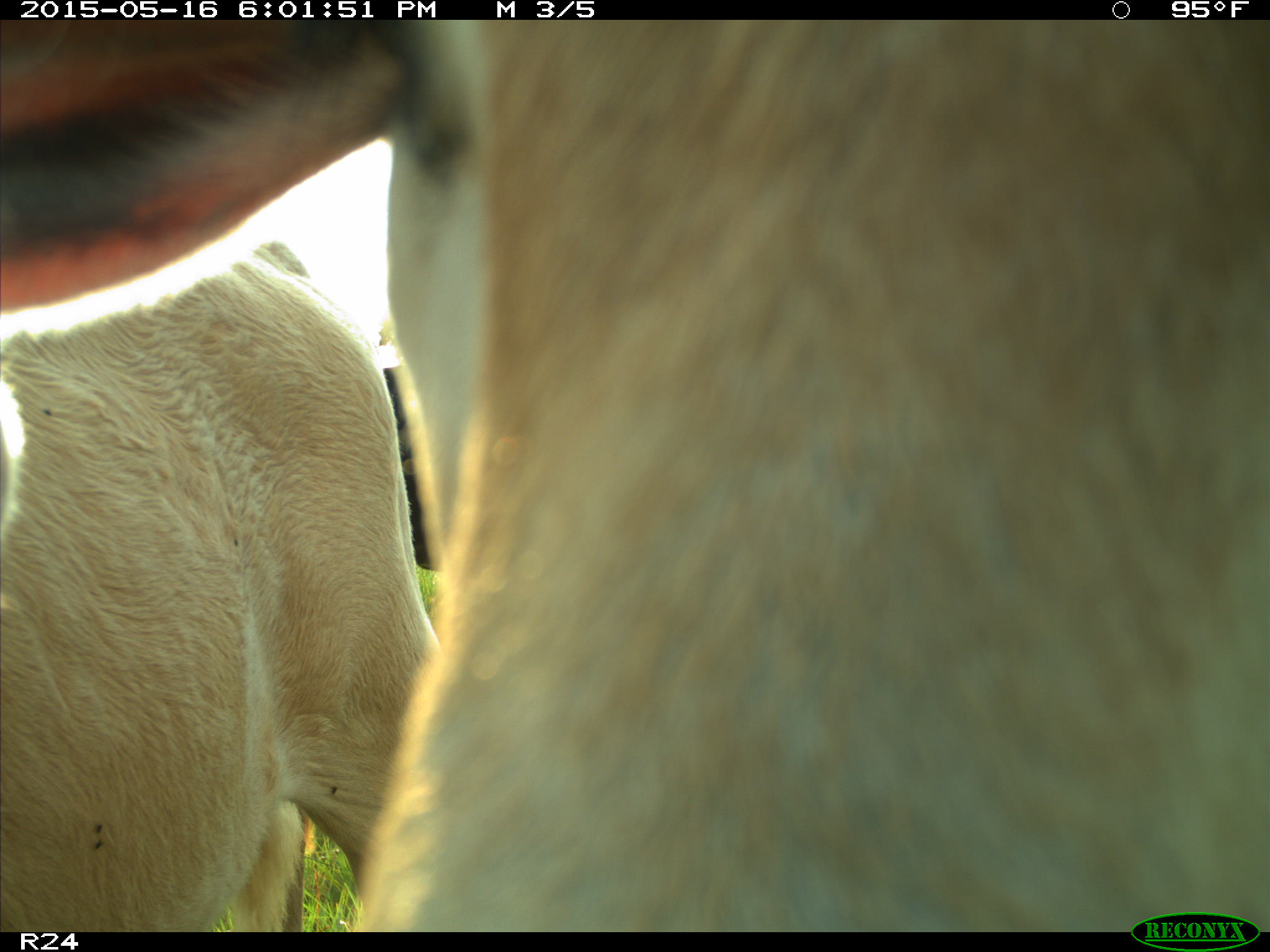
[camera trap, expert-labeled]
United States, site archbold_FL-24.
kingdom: Animalia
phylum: Chordata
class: Mammalia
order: Artiodactyla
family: Bovidae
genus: Bos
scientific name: Bos taurus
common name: domestic cow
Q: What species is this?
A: Bos taurus (domestic cow).